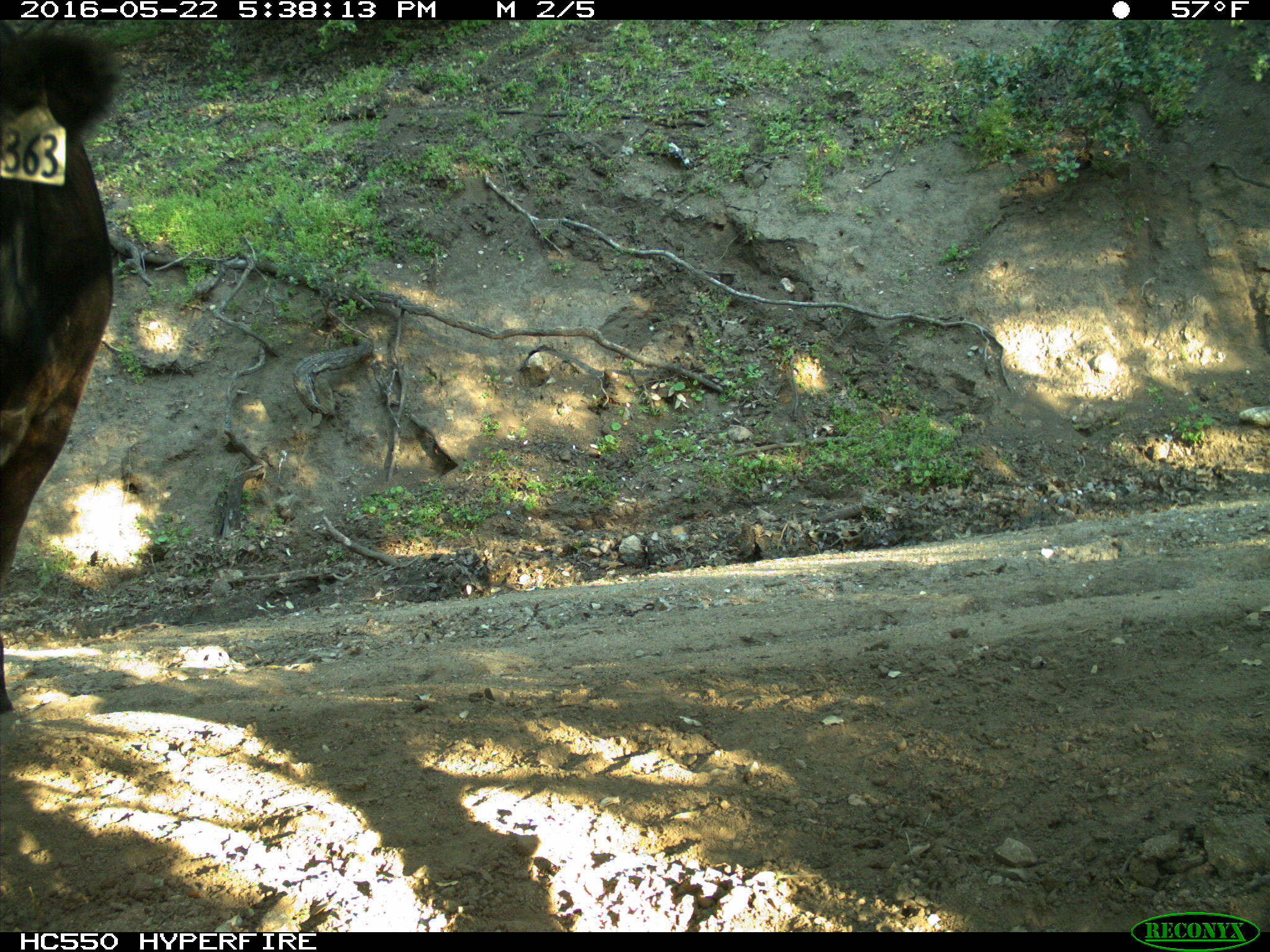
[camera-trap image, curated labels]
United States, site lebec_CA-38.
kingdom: Animalia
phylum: Chordata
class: Mammalia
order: Artiodactyla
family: Bovidae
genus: Bos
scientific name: Bos taurus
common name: domestic cow